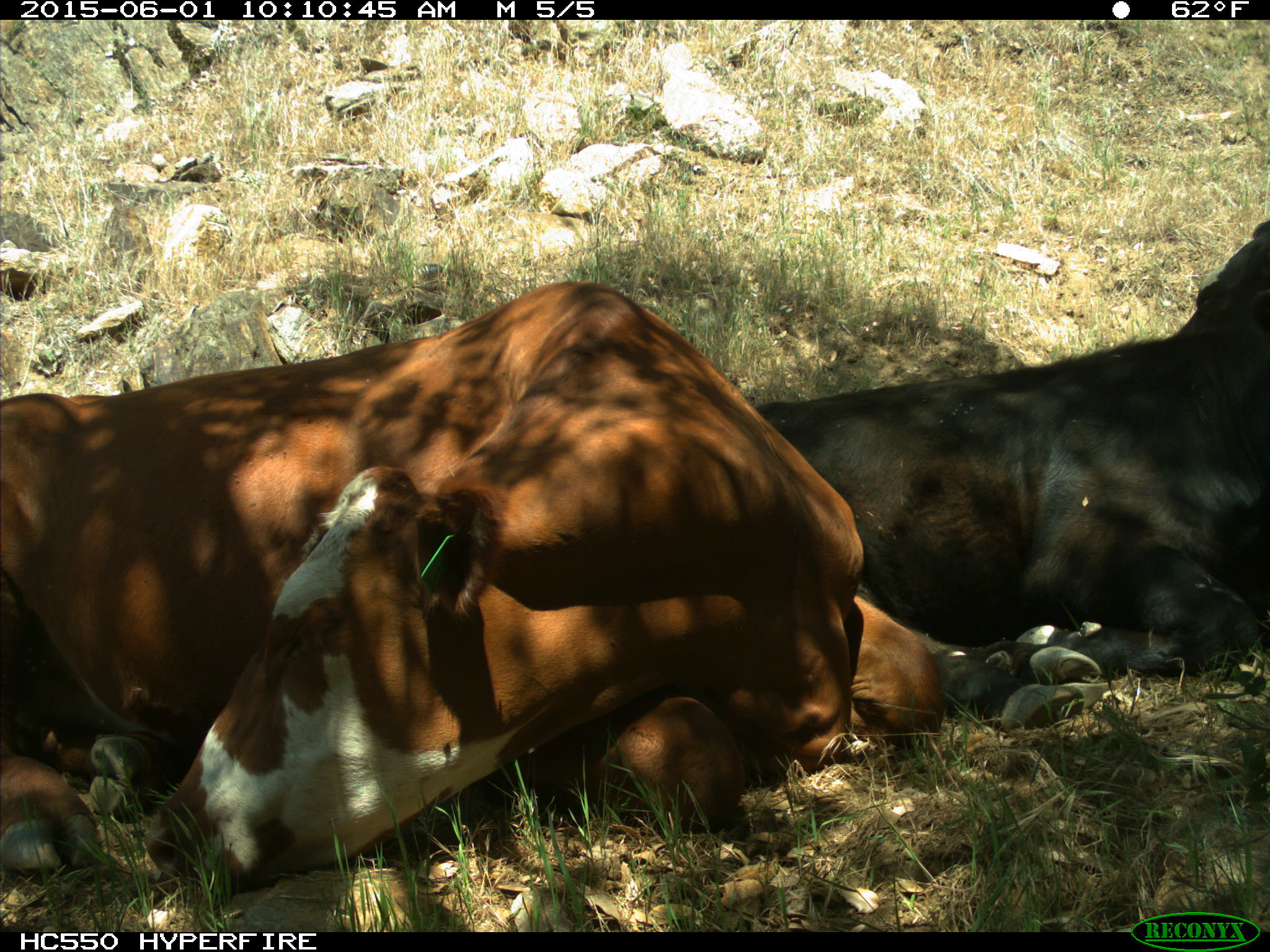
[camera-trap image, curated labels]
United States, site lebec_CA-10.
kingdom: Animalia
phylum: Chordata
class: Mammalia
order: Artiodactyla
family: Bovidae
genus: Bos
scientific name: Bos taurus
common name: domestic cow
Bos taurus (domestic cow).